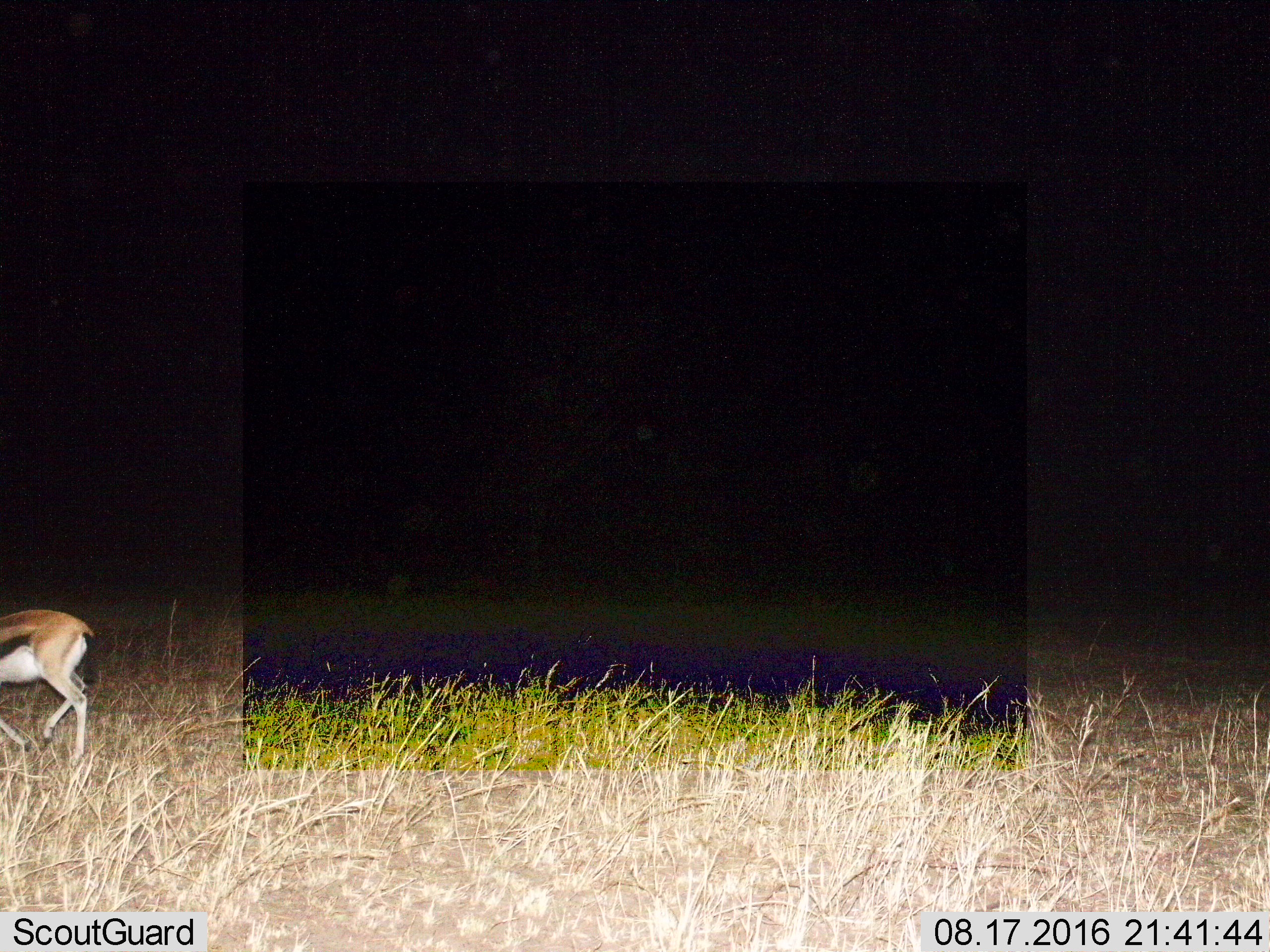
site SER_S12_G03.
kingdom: Animalia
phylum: Chordata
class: Mammalia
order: Artiodactyla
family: Bovidae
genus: Eudorcas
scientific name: Eudorcas thomsonii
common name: thomson's gazelle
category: gazellethomsons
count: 1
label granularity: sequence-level